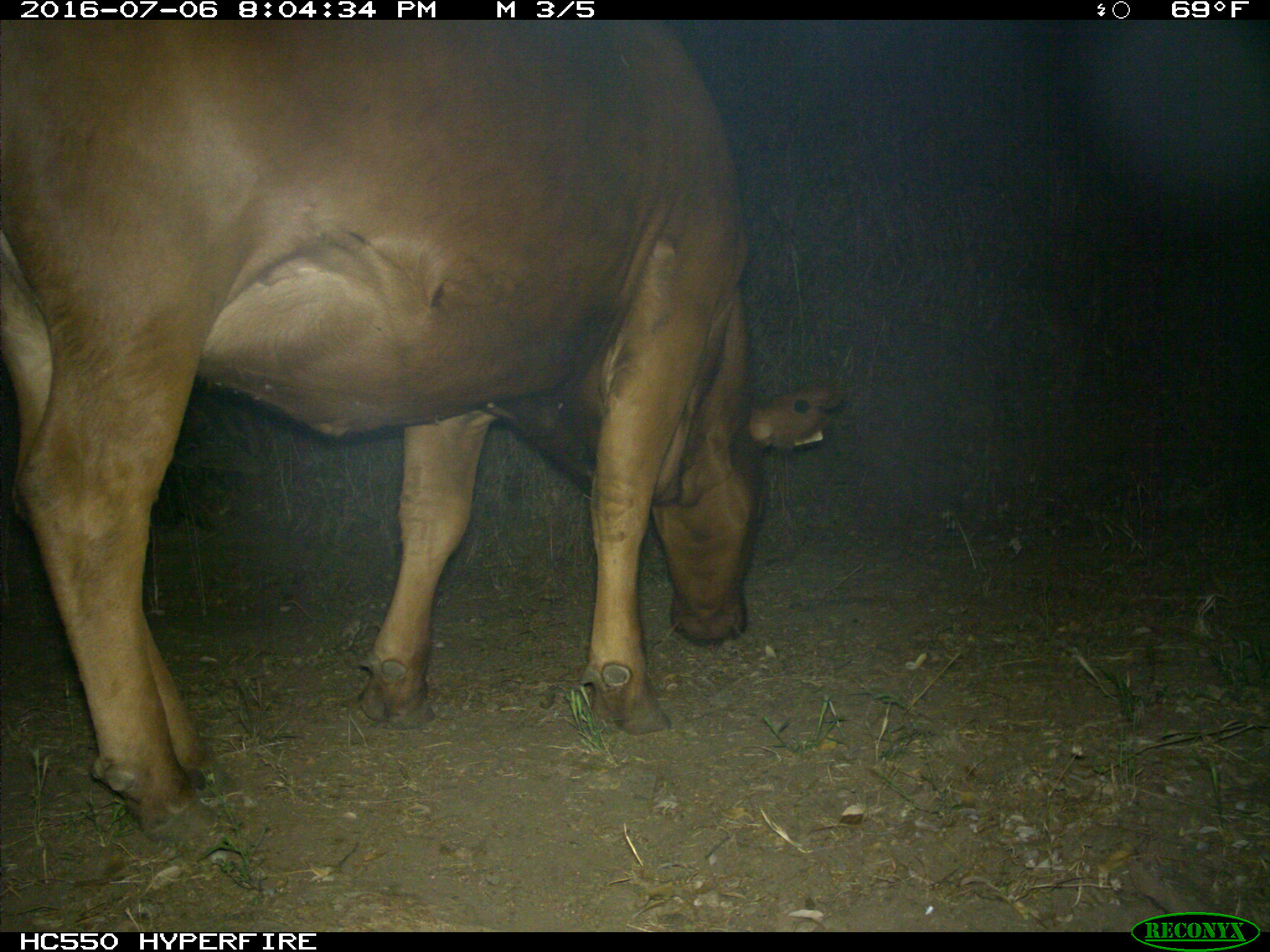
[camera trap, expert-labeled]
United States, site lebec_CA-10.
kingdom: Animalia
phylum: Chordata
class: Mammalia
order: Artiodactyla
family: Bovidae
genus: Bos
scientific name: Bos taurus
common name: domestic cow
Bos taurus (domestic cow).